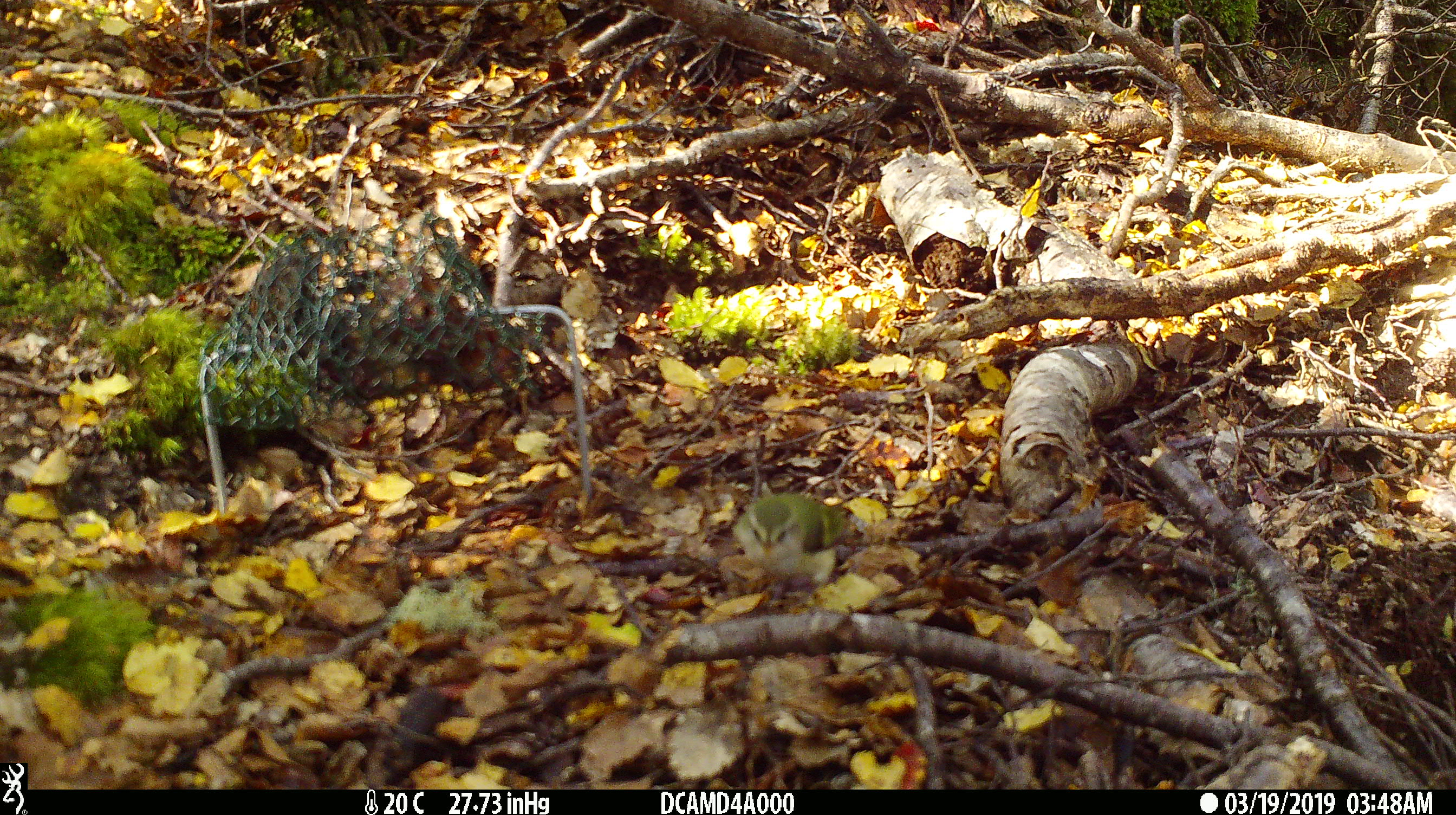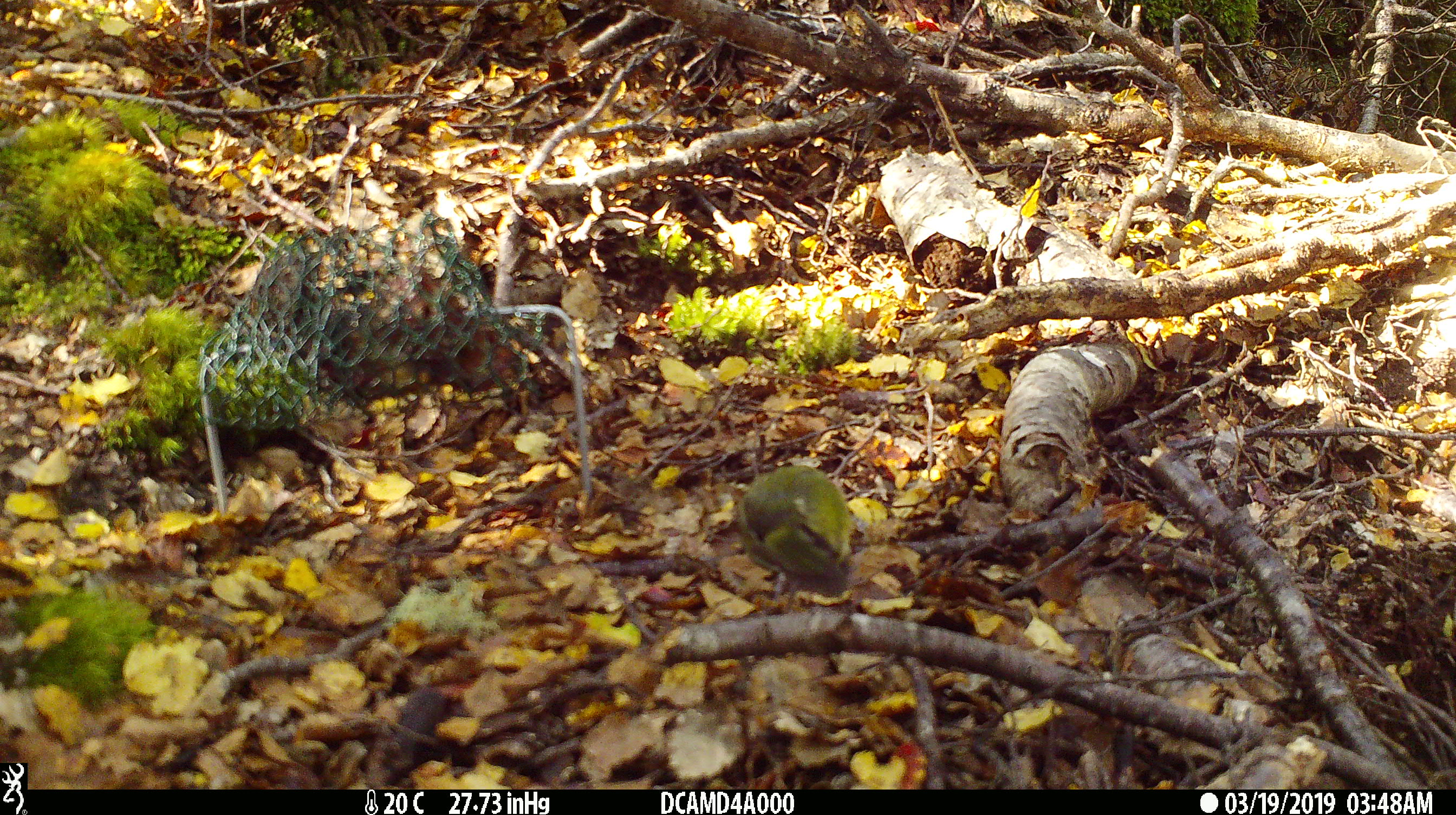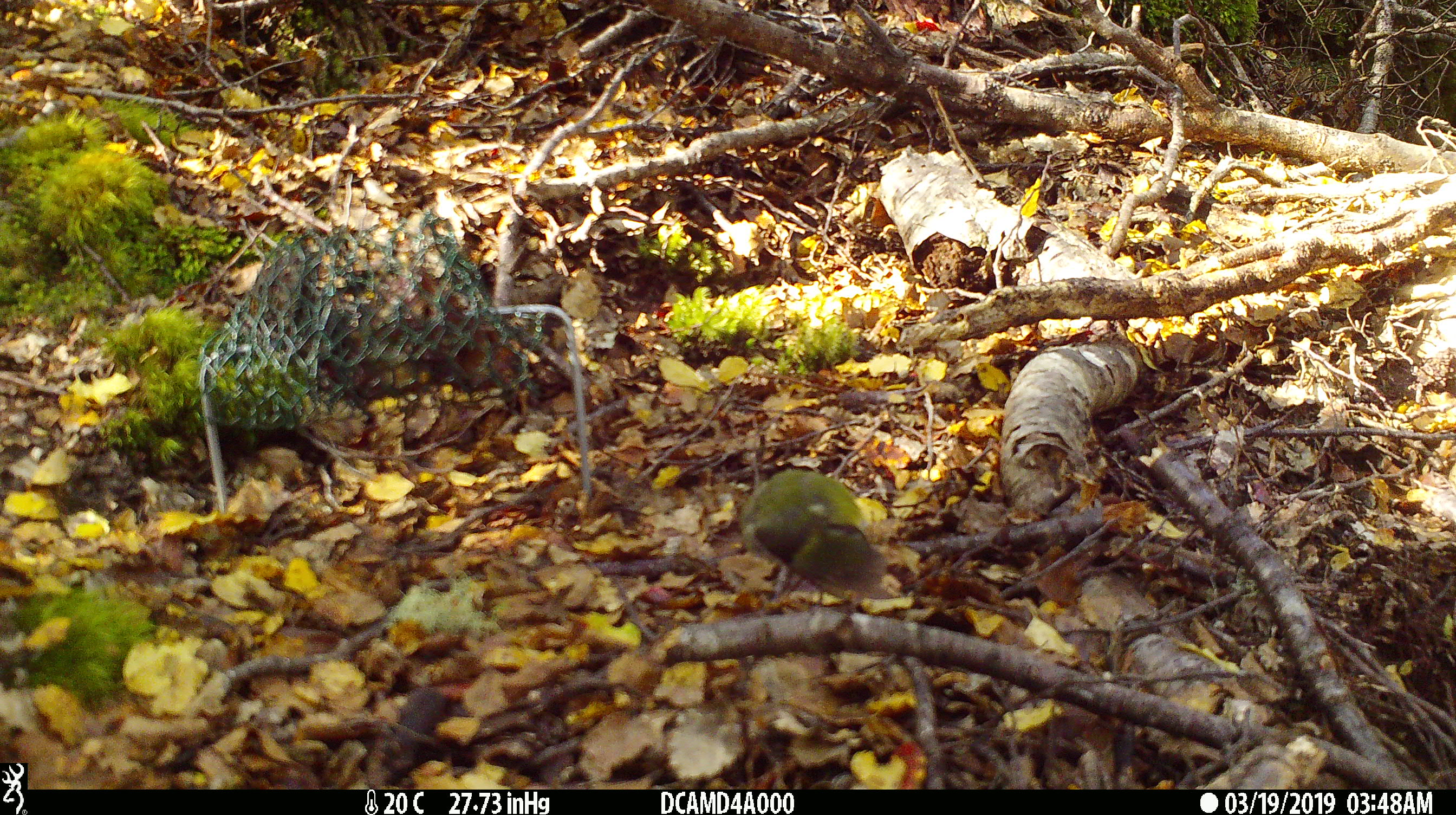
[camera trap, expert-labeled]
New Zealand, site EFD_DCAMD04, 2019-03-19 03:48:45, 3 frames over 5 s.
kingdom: Animalia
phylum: Chordata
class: Aves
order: Passeriformes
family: Acanthisittidae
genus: Acanthisitta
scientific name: Acanthisitta chloris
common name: rifleman